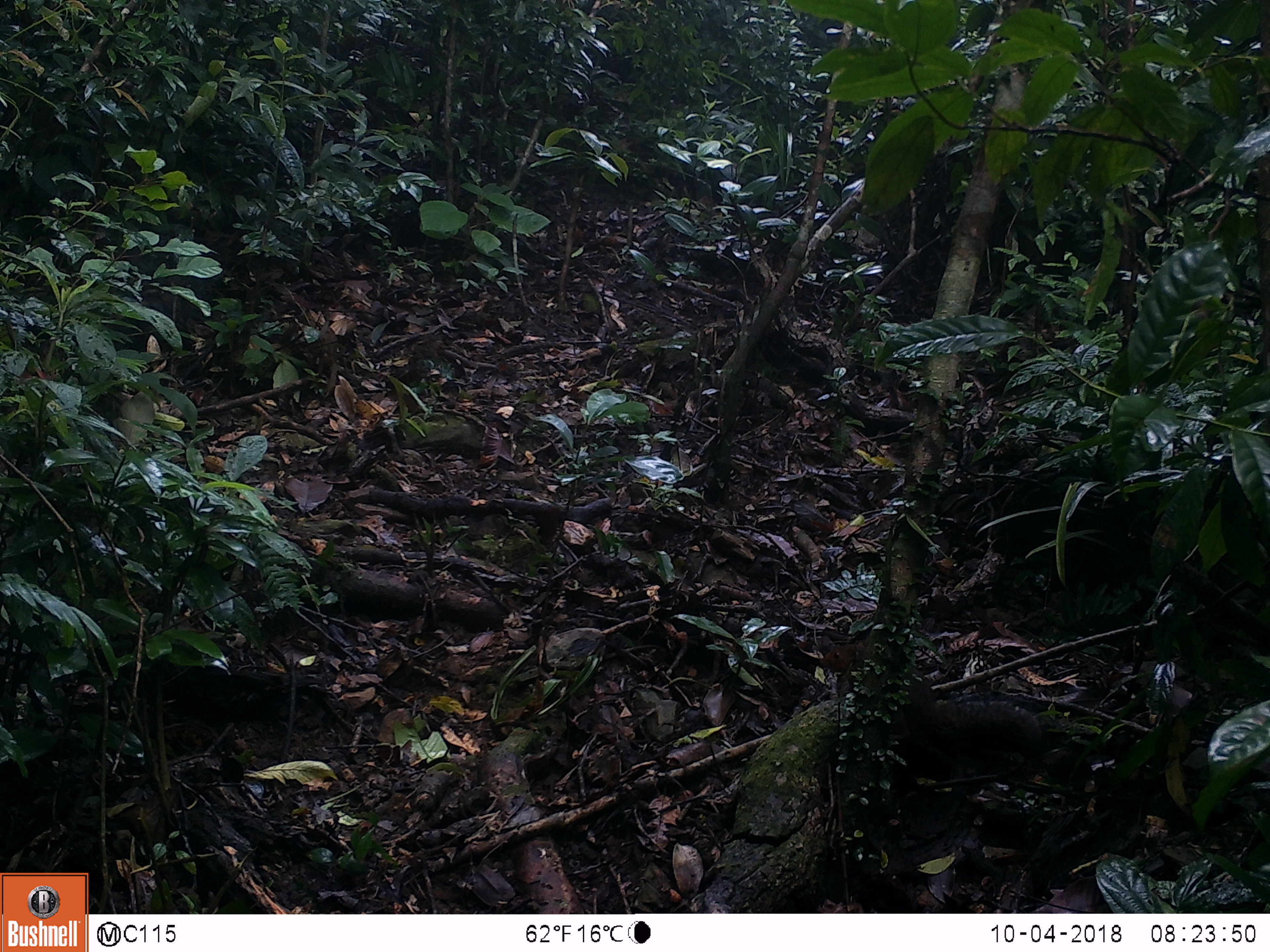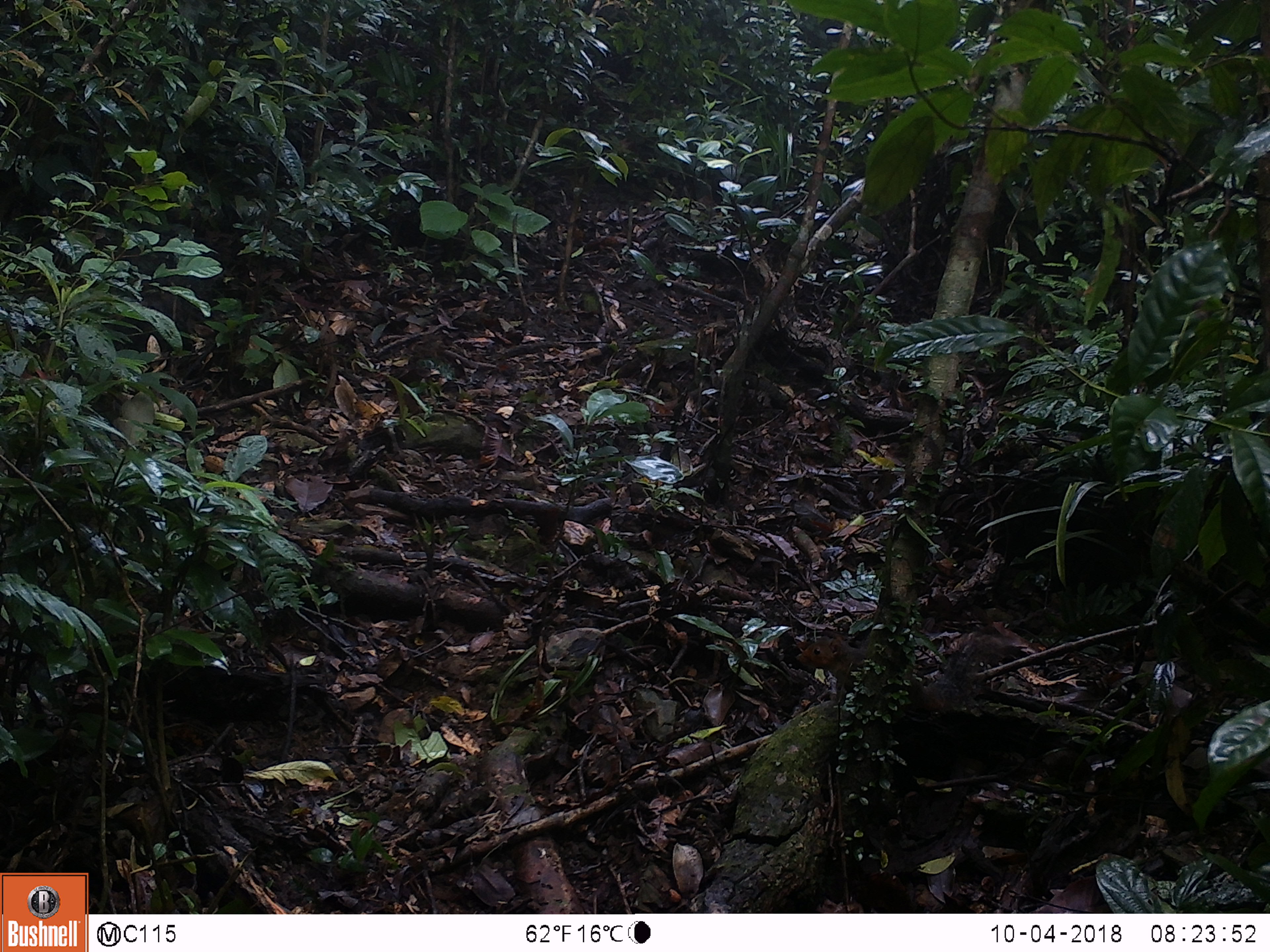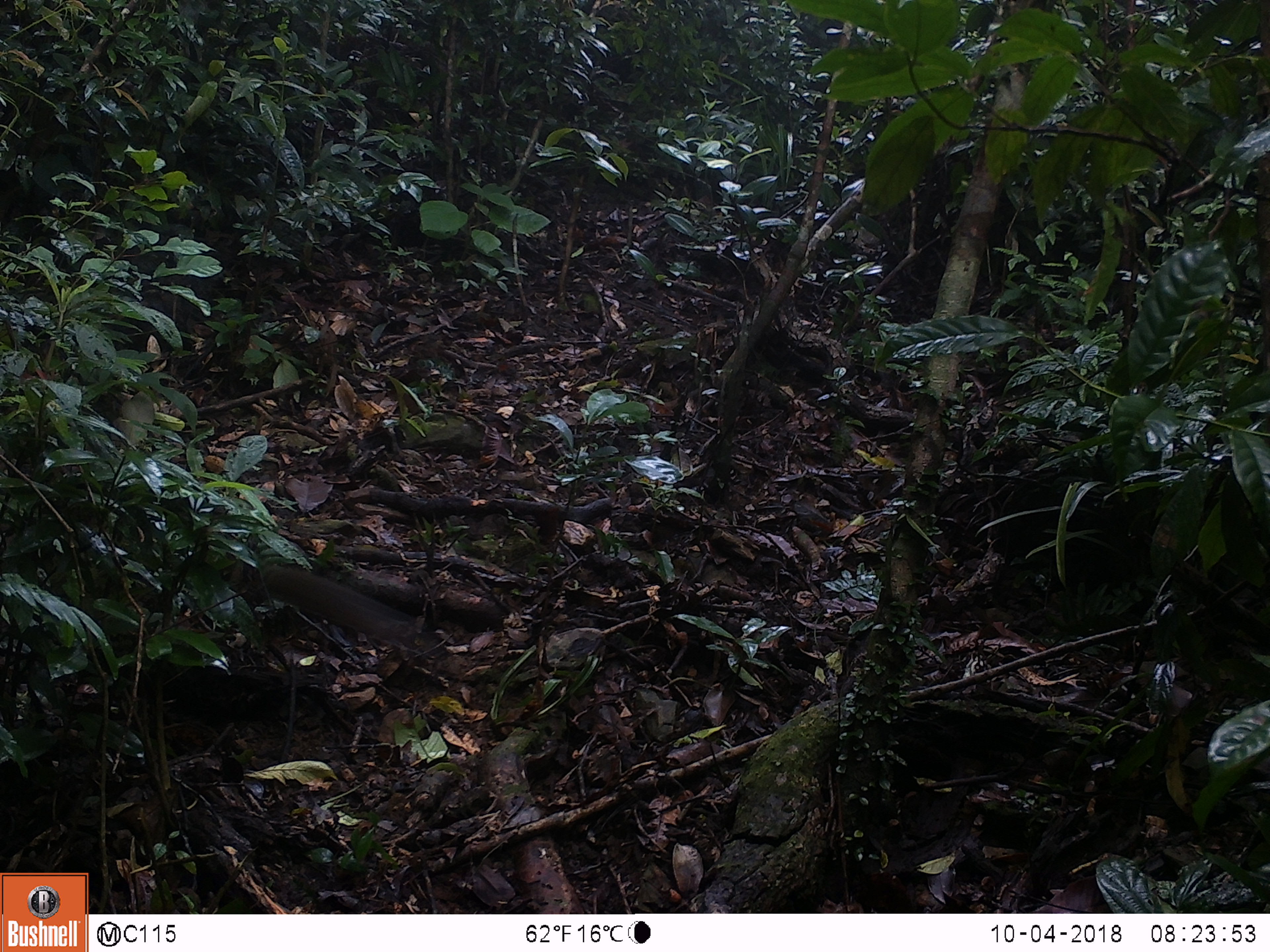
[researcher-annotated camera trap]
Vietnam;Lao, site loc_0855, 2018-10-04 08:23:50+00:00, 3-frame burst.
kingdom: Animalia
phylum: Chordata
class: Mammalia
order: Rodentia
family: Sciuridae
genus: Dremomys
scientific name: Dremomys rufigenis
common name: red-cheeked squirrel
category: red cheeked squirrel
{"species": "red cheeked squirrel (red-cheeked squirrel) (Dremomys rufigenis)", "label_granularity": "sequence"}